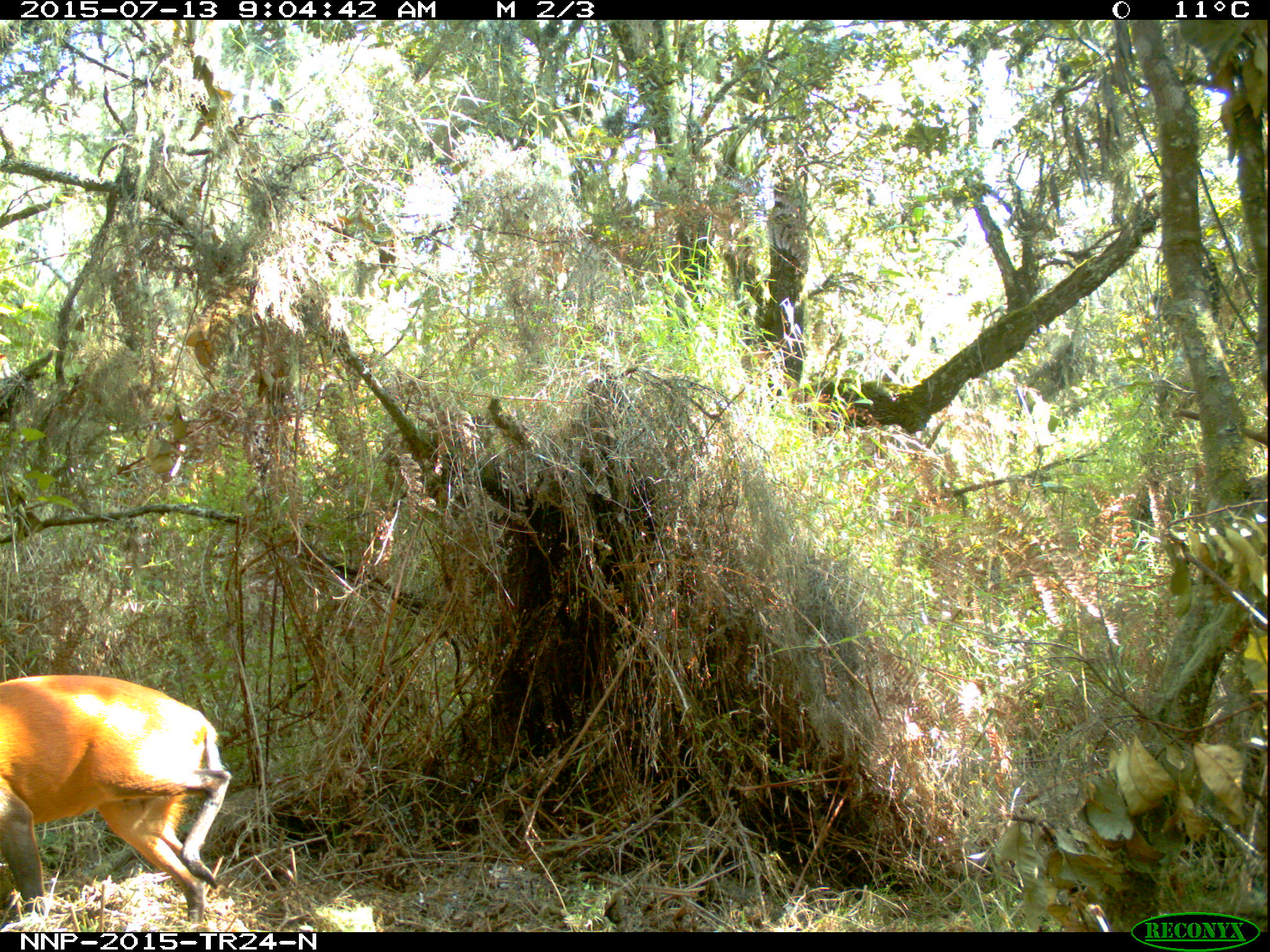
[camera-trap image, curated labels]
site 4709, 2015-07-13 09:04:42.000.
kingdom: Animalia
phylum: Chordata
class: Mammalia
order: Artiodactyla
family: Bovidae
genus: Cephalophus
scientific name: Cephalophus nigrifrons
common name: black-fronted duiker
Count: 1.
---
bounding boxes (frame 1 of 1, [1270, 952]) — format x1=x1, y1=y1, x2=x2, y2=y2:
cephalophus nigrifrons: x1=0, y1=671, x2=231, y2=921